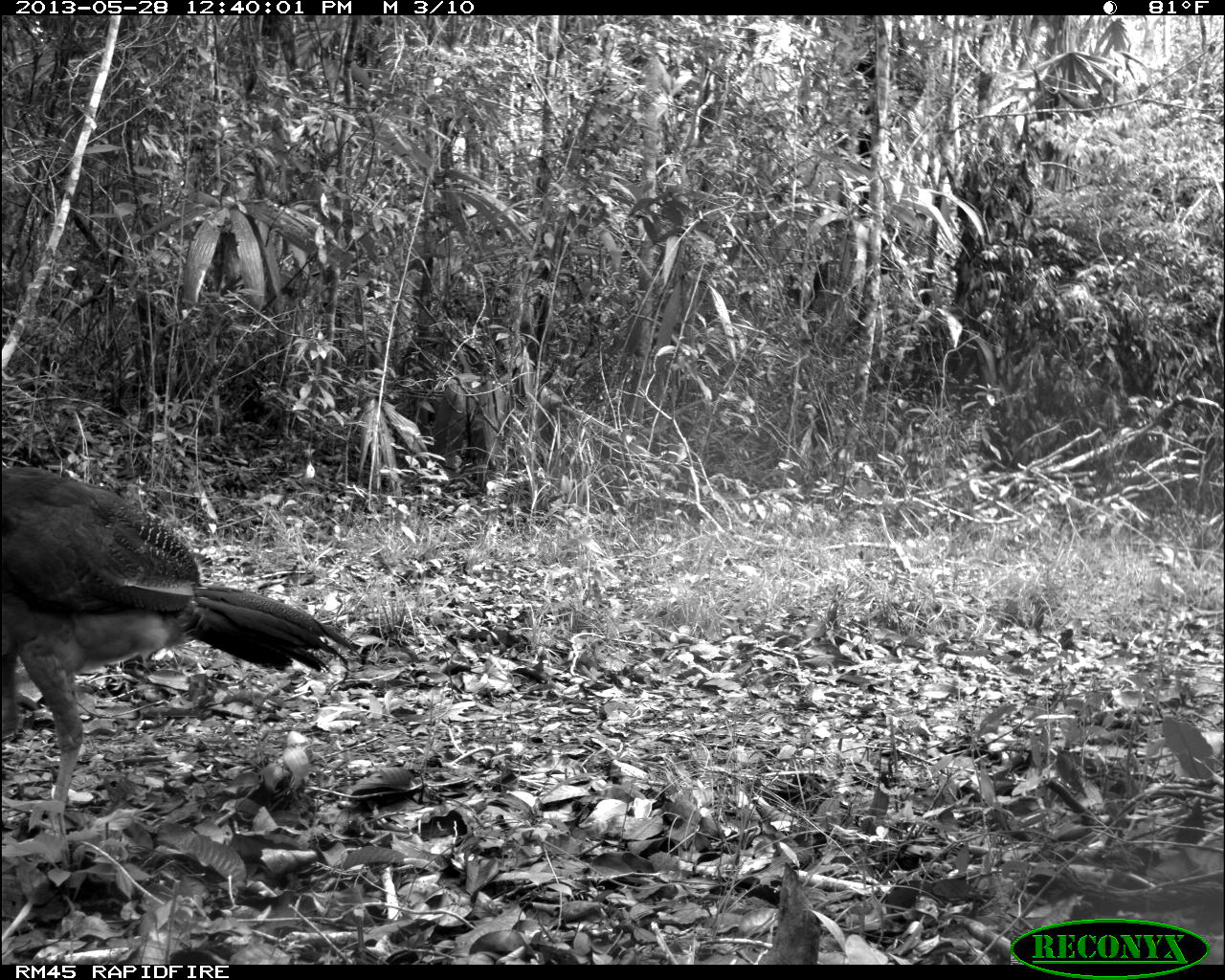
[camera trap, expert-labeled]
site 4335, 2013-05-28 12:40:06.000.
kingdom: Animalia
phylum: Chordata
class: Aves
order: Galliformes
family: Cracidae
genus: Crax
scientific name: Crax rubra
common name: great curassow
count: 1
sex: female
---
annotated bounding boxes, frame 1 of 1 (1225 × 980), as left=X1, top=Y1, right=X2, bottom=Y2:
crax rubra: left=0, top=462, right=361, bottom=835